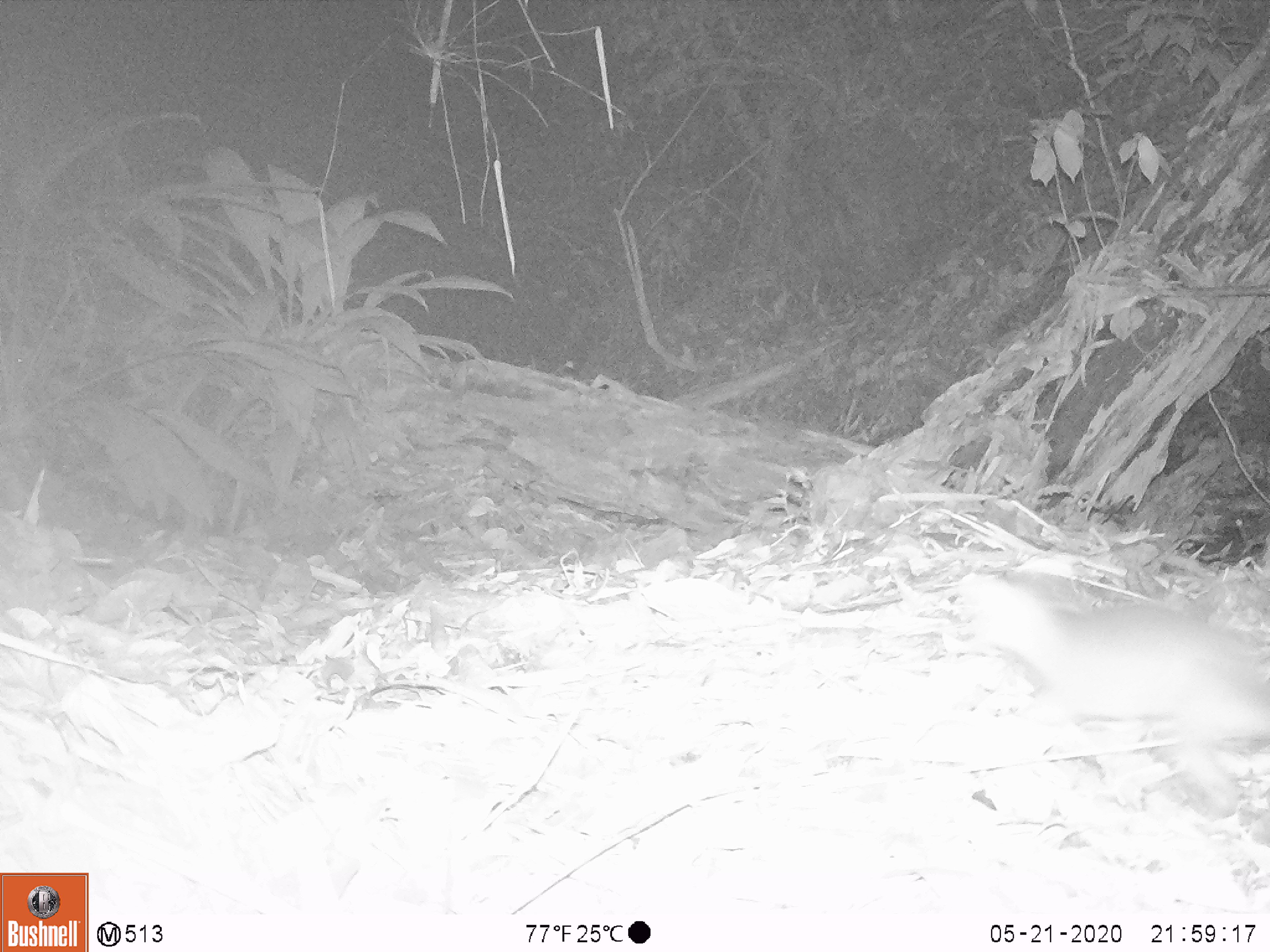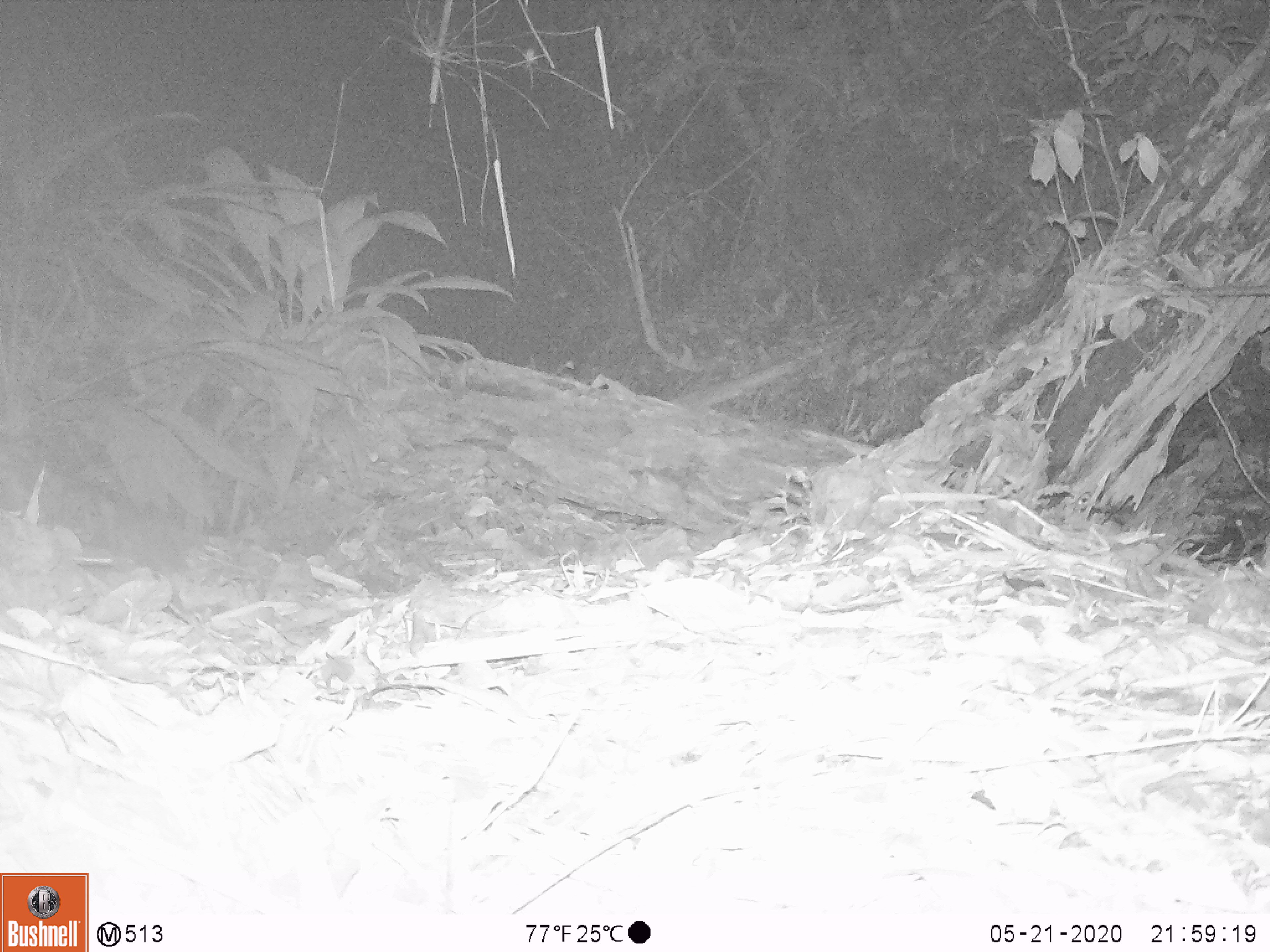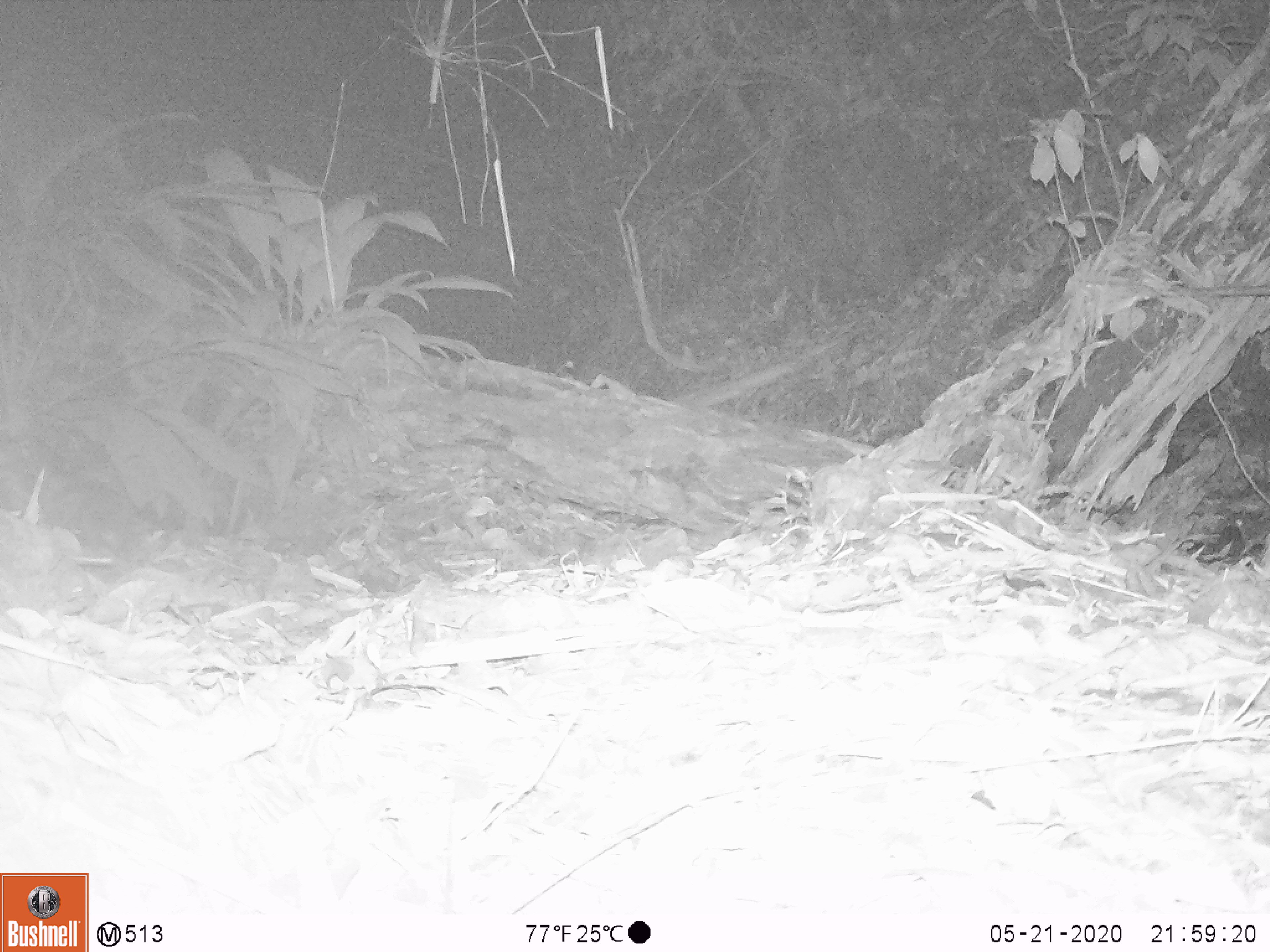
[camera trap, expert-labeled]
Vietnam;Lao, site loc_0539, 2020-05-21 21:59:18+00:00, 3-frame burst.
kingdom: Animalia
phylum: Chordata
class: Mammalia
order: Carnivora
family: Mustelidae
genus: Melogale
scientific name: Melogale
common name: ferret badger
Ferret badger (Melogale). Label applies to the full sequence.